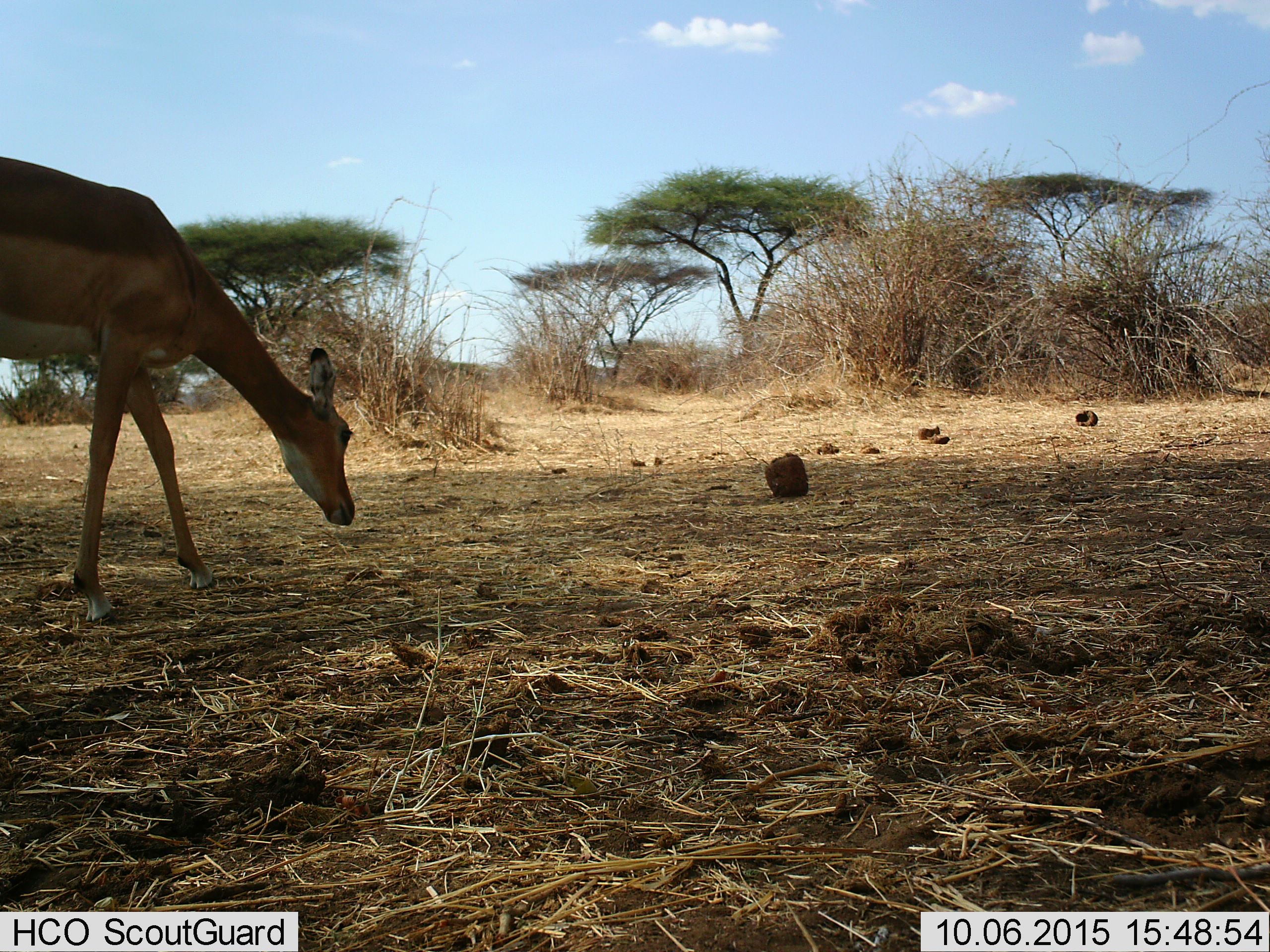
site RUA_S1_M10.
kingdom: Animalia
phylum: Chordata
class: Mammalia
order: Artiodactyla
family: Bovidae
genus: Aepyceros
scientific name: Aepyceros melampus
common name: impala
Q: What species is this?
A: Impala (Aepyceros melampus).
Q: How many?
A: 1.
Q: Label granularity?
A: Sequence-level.